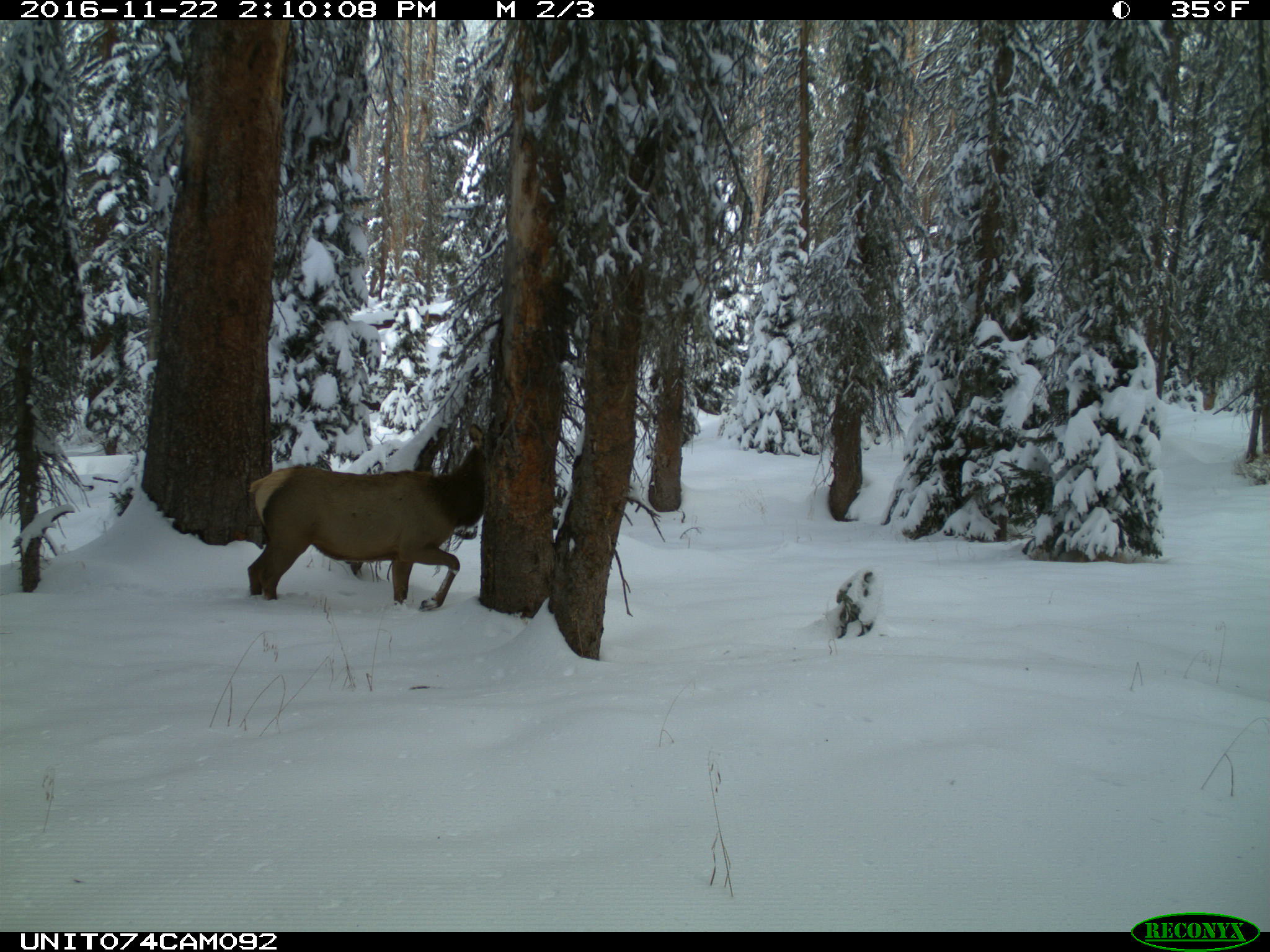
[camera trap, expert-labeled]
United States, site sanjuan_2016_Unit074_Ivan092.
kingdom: Animalia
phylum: Chordata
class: Mammalia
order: Artiodactyla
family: Cervidae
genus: Cervus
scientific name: Cervus elaphus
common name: red deer